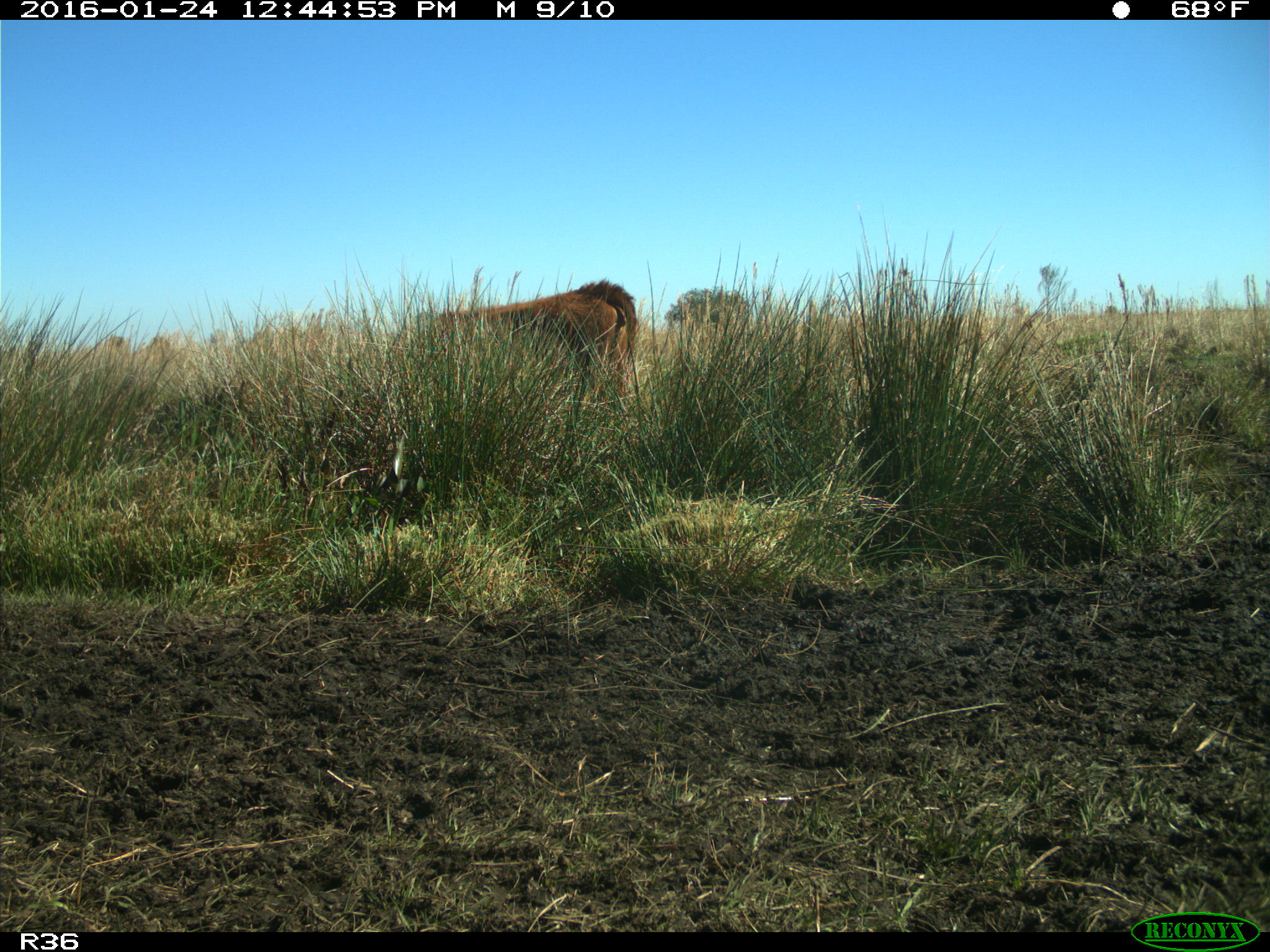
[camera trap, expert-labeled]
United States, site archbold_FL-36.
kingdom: Animalia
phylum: Chordata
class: Mammalia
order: Artiodactyla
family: Bovidae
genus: Bos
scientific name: Bos taurus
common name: domestic cow